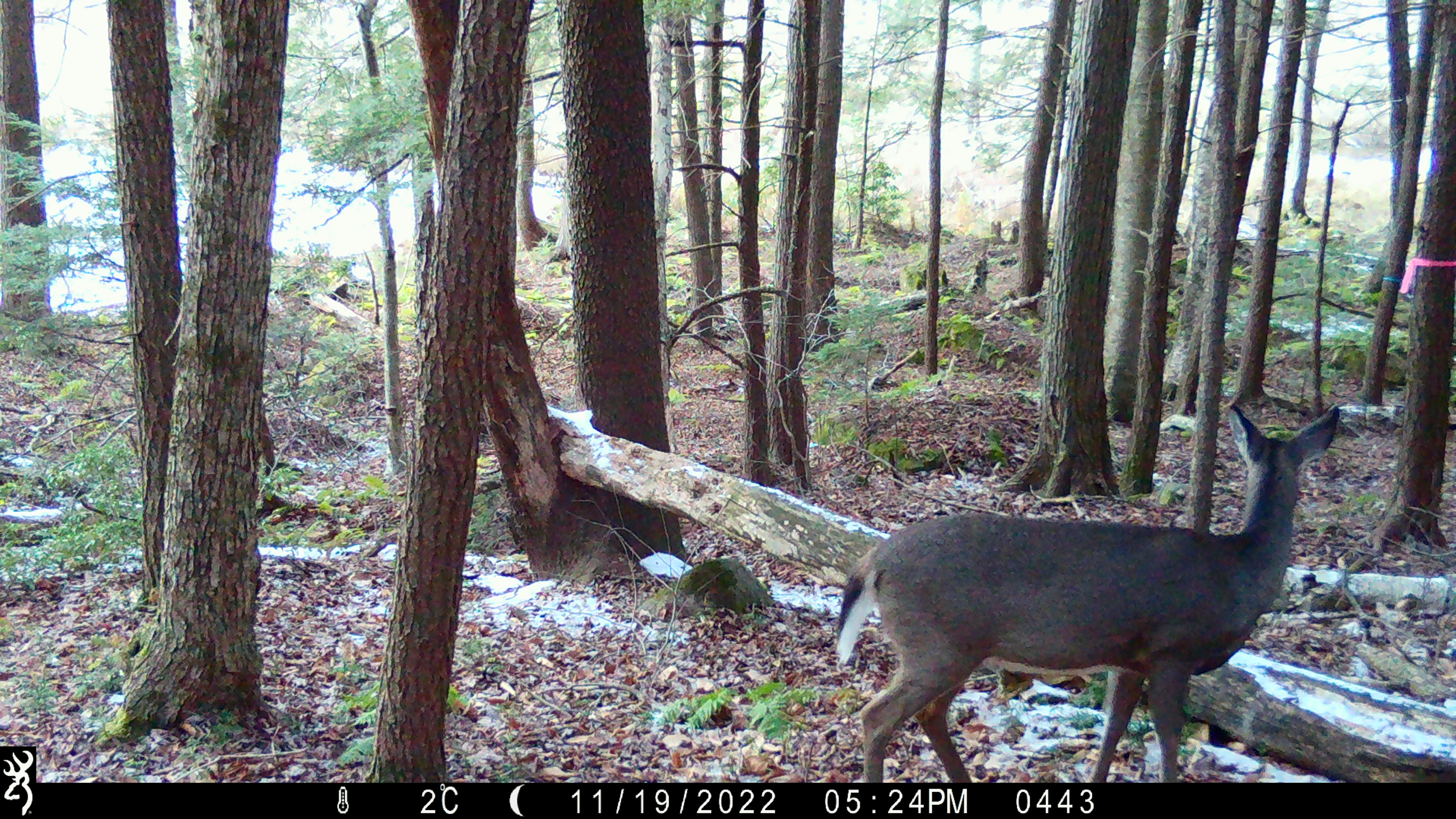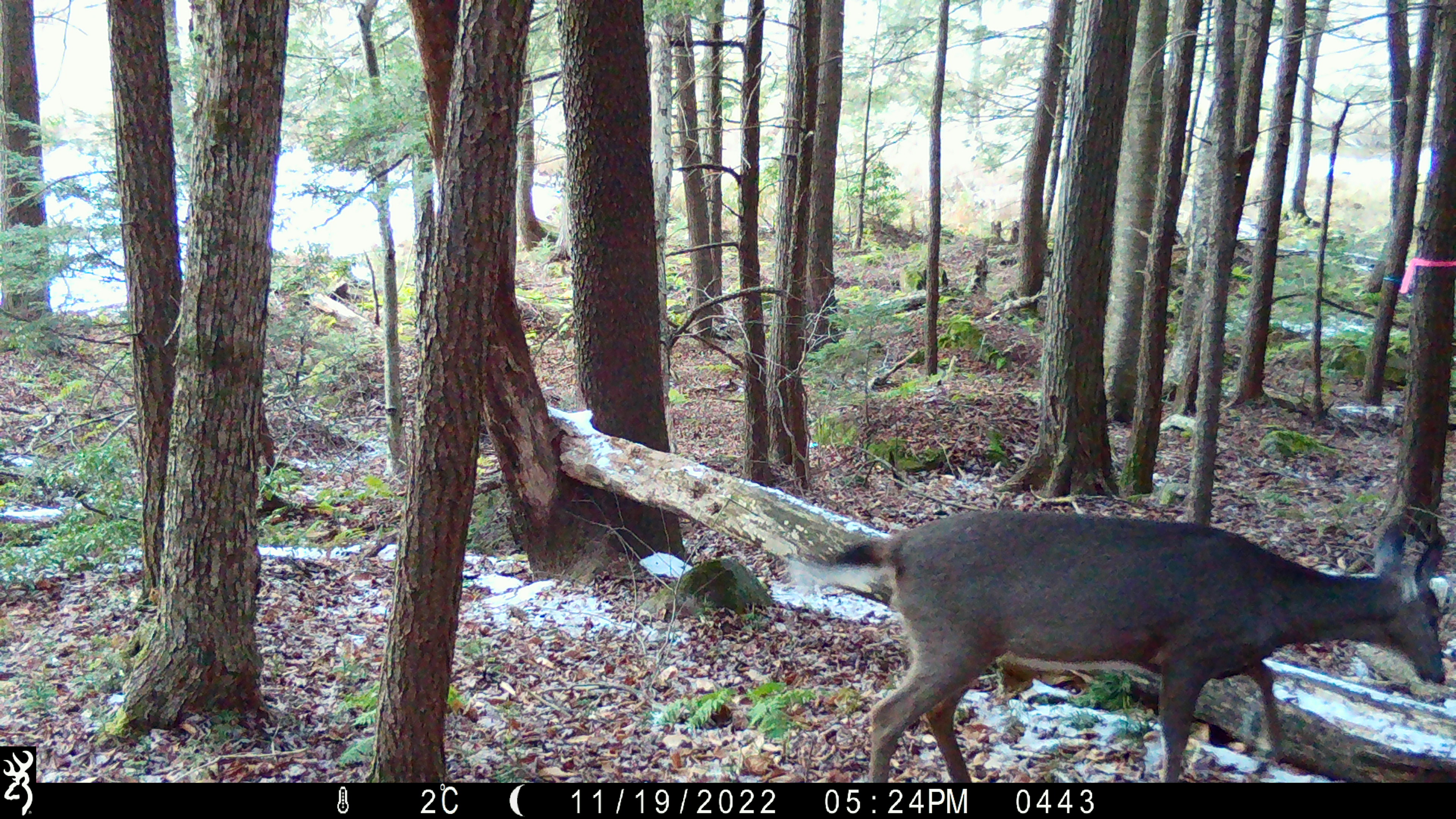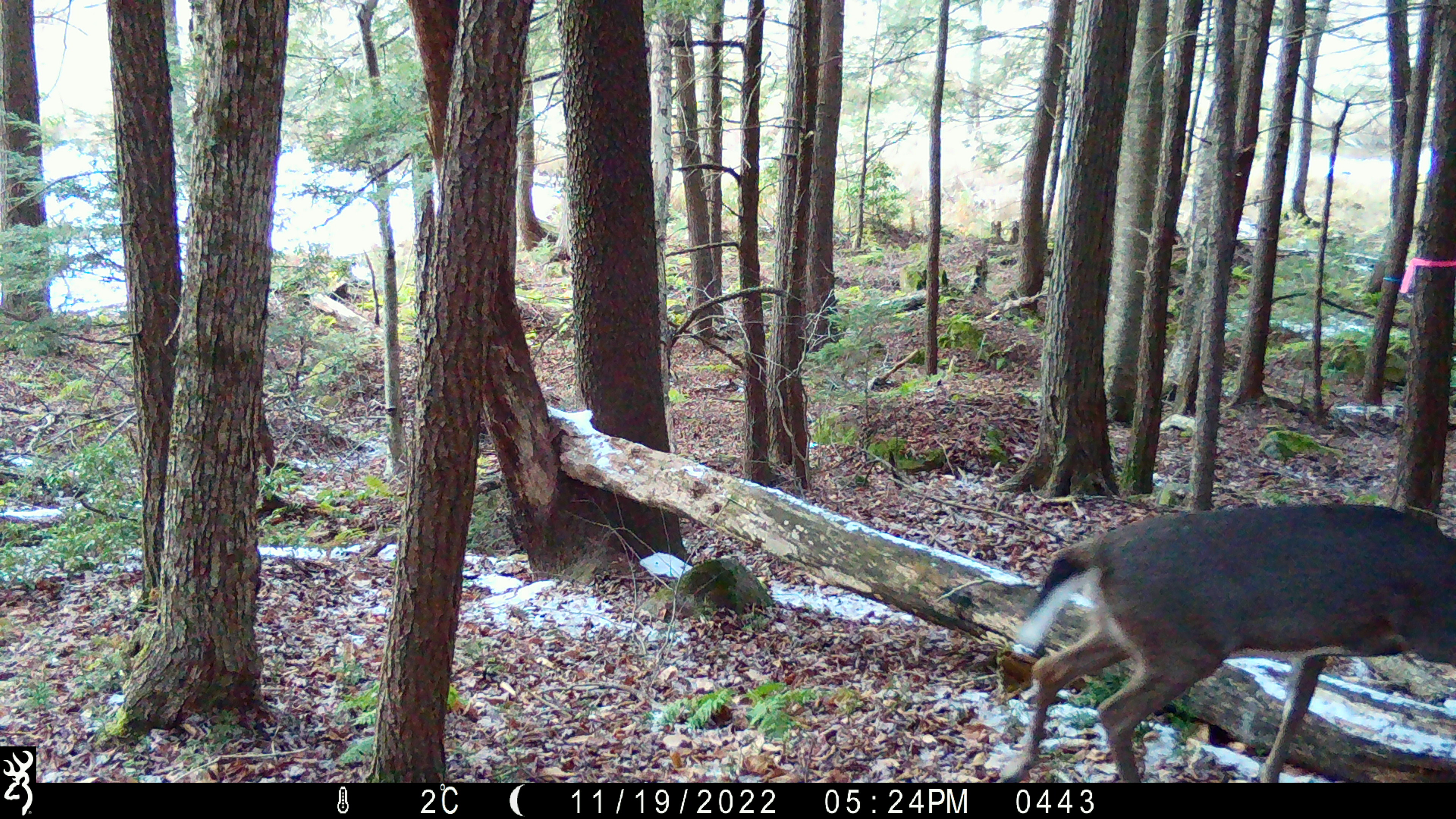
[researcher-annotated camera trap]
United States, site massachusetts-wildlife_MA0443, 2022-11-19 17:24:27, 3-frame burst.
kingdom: Animalia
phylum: Chordata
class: Mammalia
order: Artiodactyla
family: Cervidae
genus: Odocoileus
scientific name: Odocoileus virginianus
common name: white-tailed deer